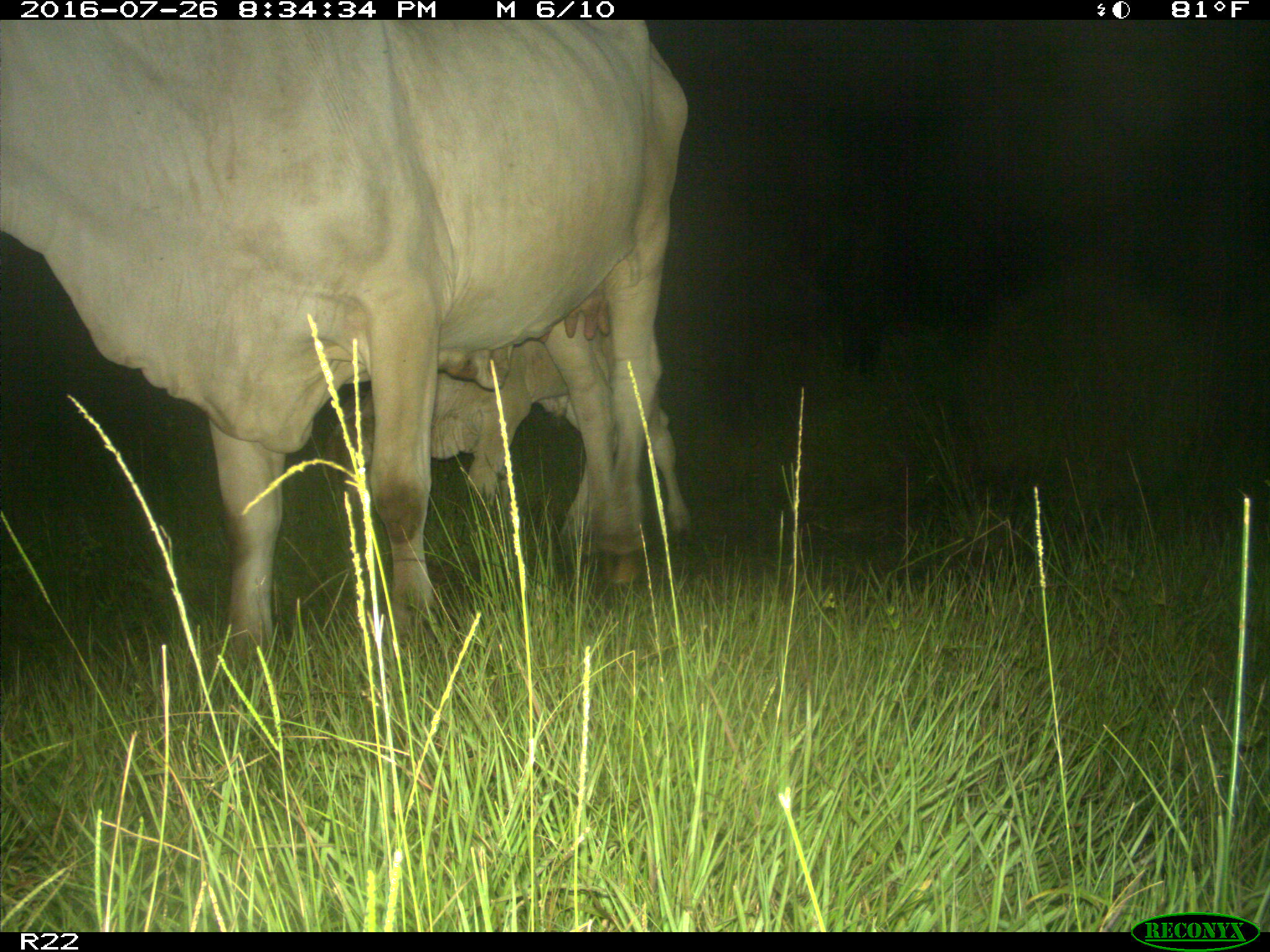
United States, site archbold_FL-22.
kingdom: Animalia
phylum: Chordata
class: Mammalia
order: Artiodactyla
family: Bovidae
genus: Bos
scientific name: Bos taurus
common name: domestic cow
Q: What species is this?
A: Bos taurus (domestic cow).